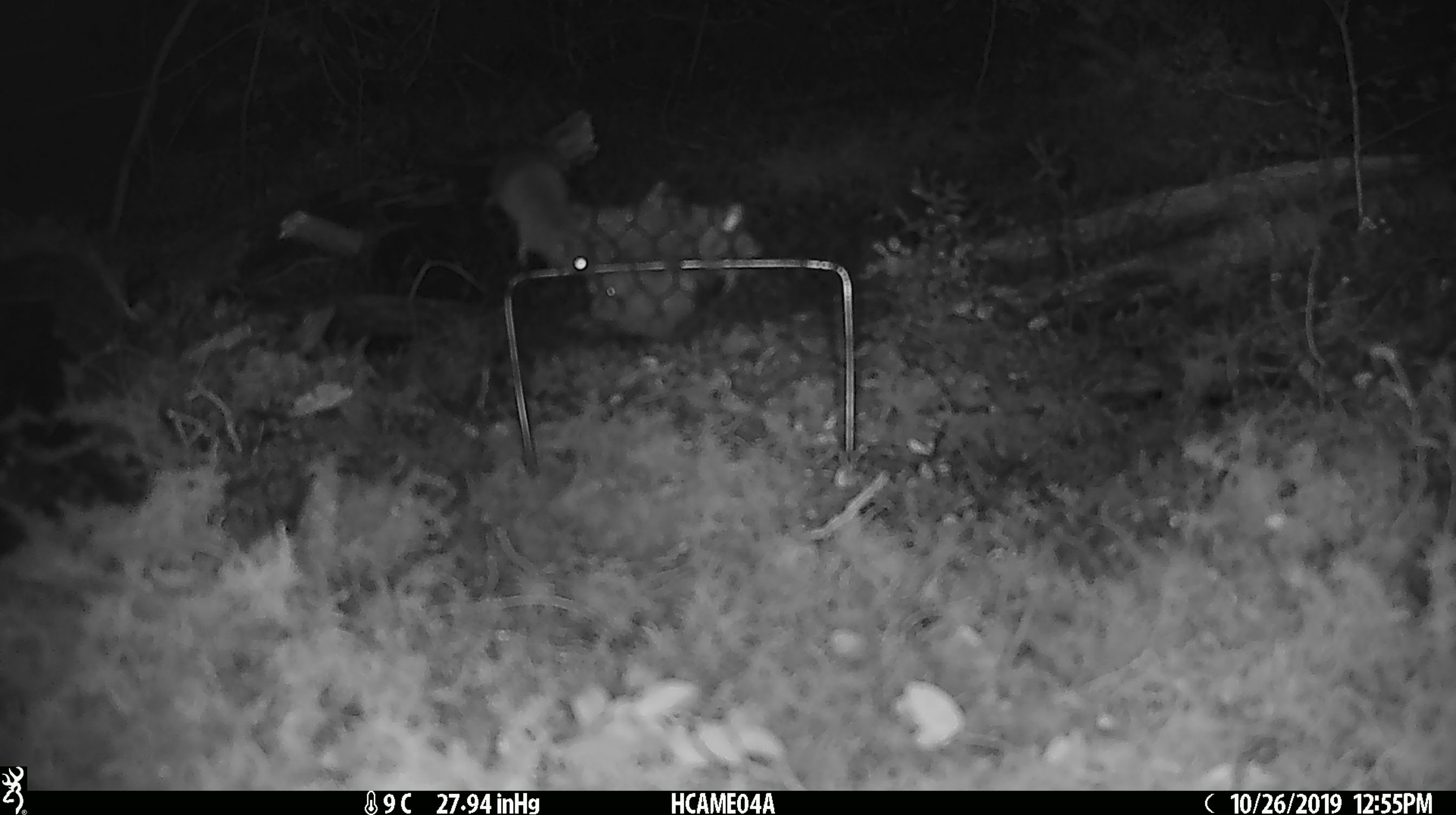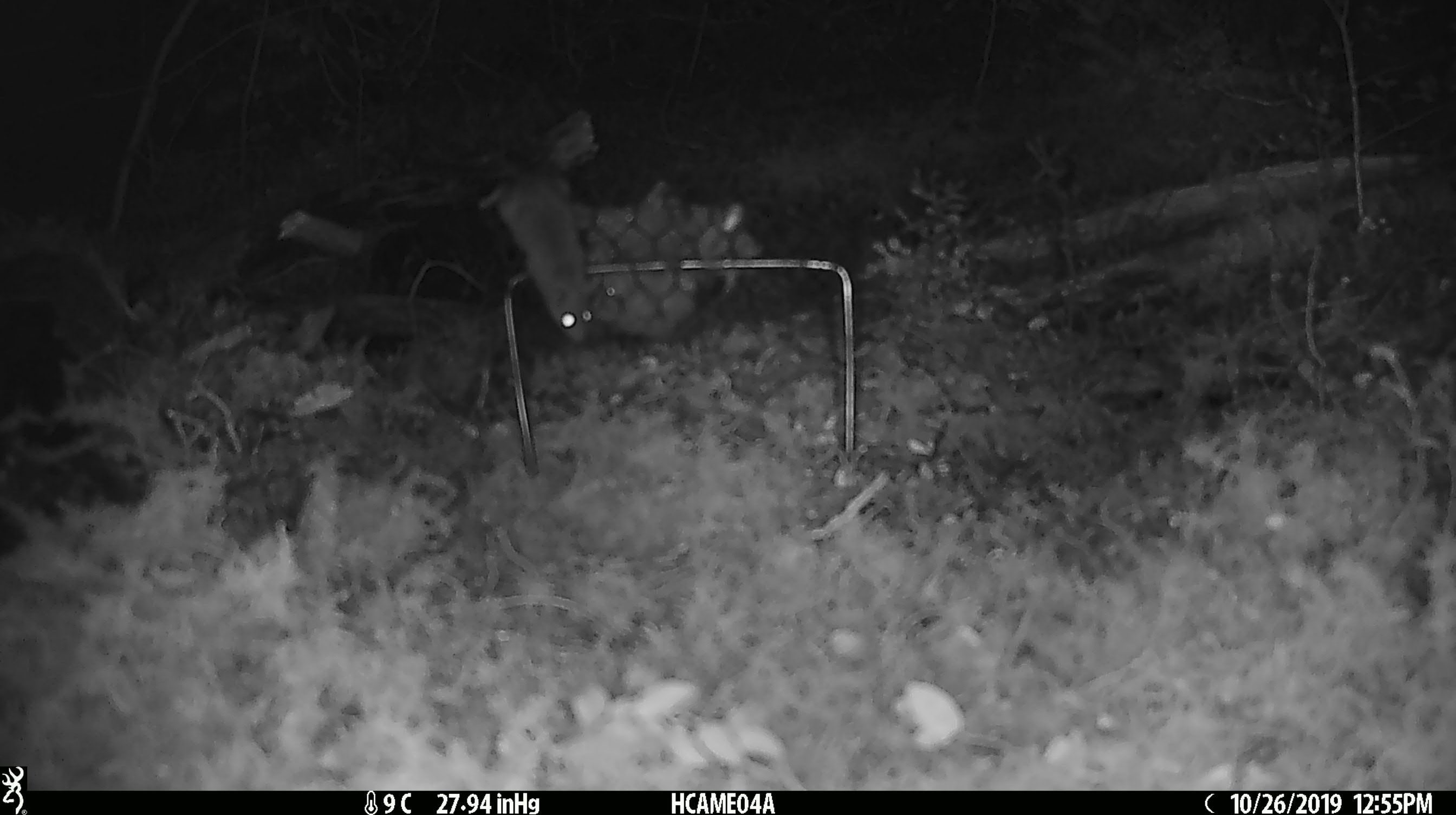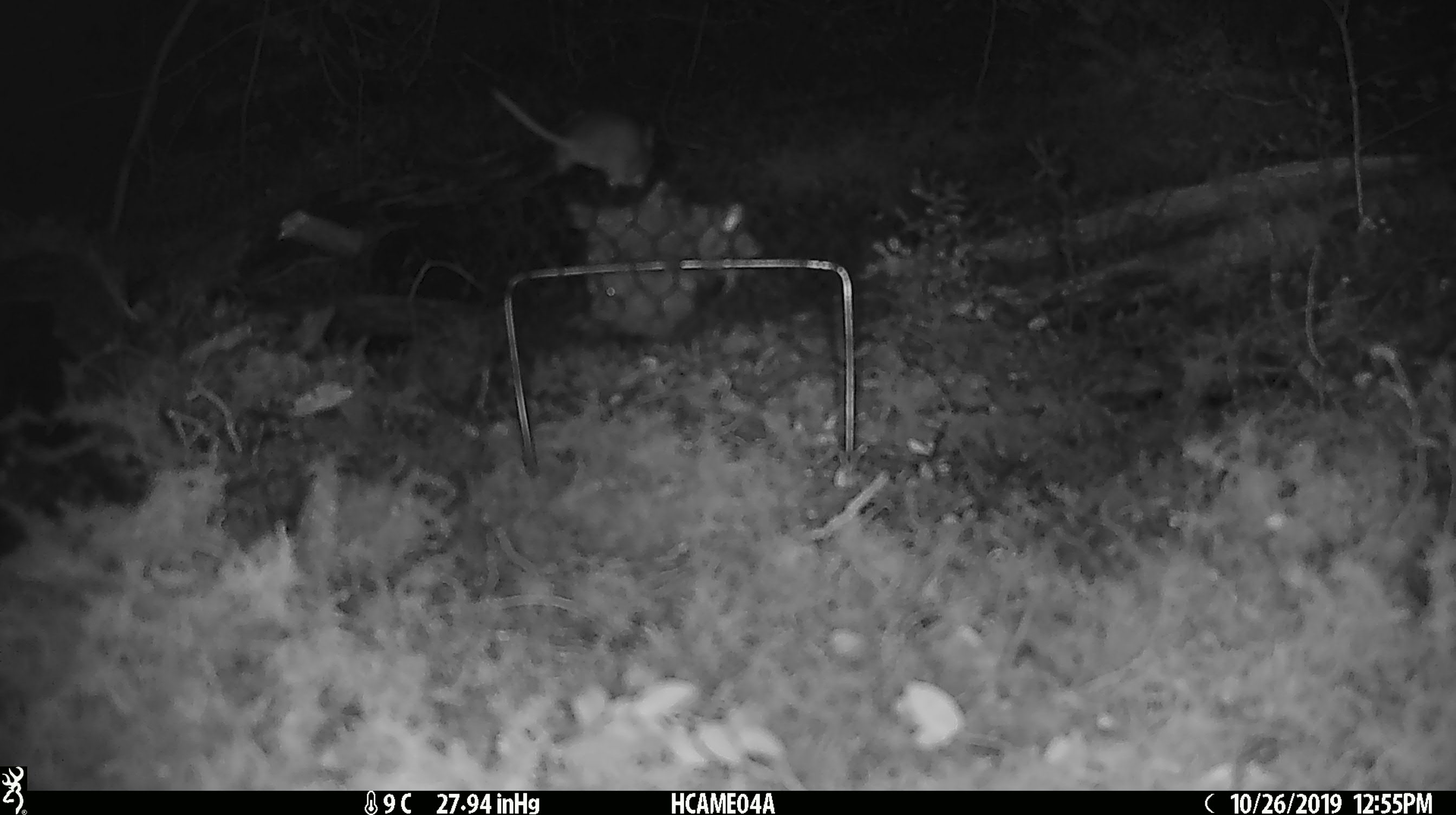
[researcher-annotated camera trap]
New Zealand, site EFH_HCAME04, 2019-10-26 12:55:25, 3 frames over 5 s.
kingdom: Animalia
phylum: Chordata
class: Mammalia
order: Rodentia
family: Muridae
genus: Mus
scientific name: Mus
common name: mouse